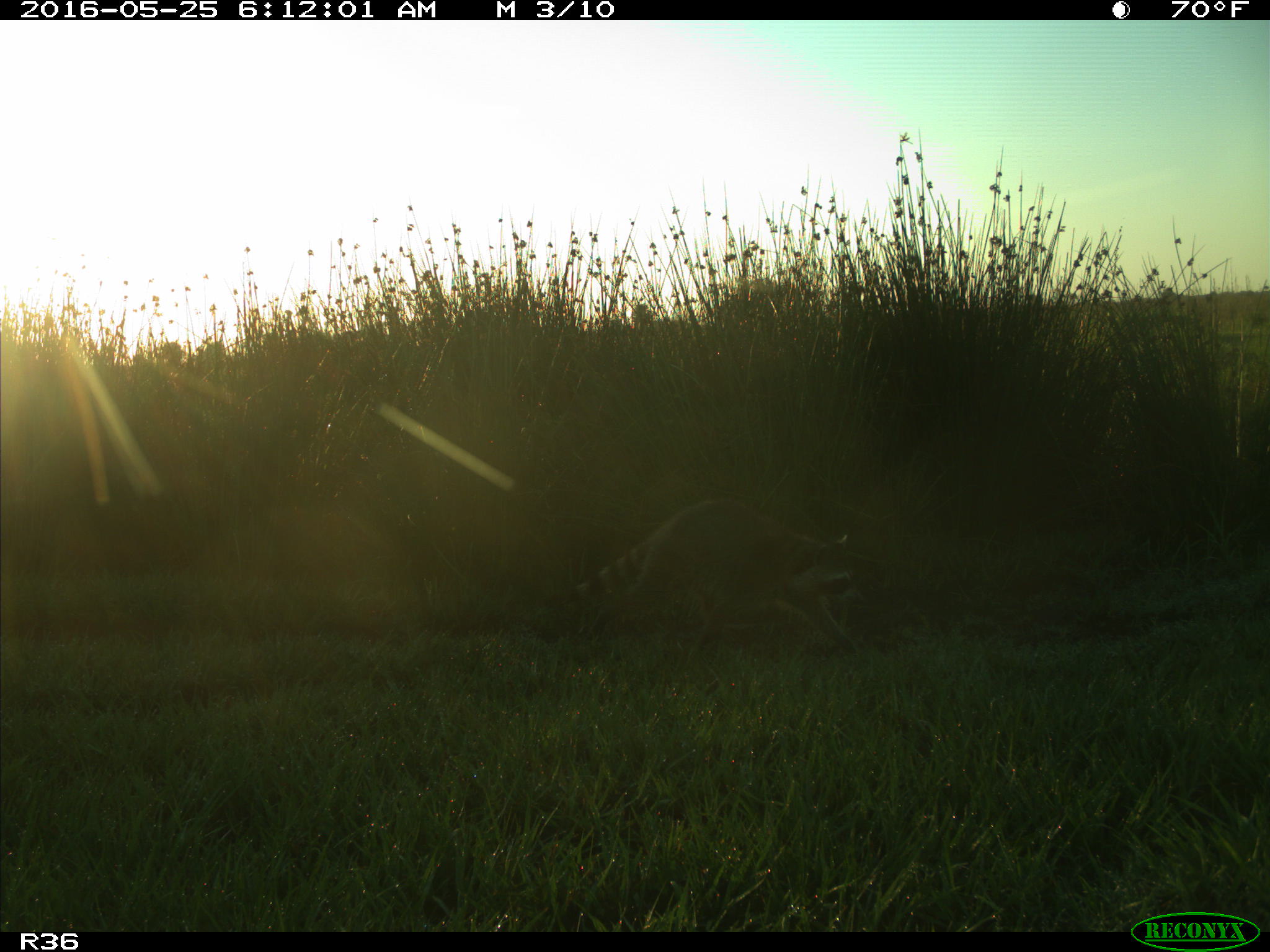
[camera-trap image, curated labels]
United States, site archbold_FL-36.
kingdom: Animalia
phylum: Chordata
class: Mammalia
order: Carnivora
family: Procyonidae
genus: Procyon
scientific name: Procyon lotor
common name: common raccoon